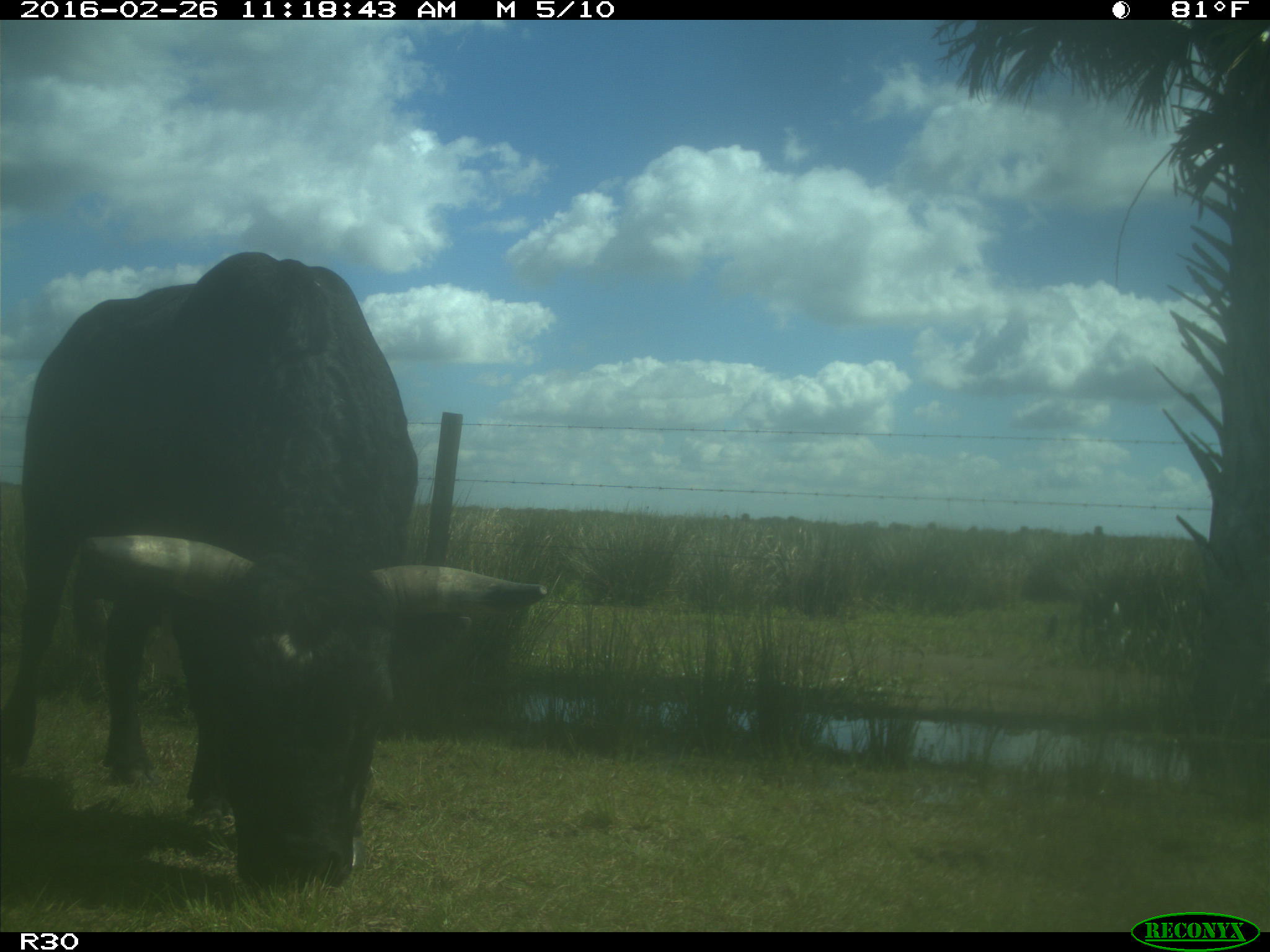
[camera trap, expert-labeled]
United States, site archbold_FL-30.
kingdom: Animalia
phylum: Chordata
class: Mammalia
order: Artiodactyla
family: Bovidae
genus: Bos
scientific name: Bos taurus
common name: domestic cow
Bos taurus (domestic cow).